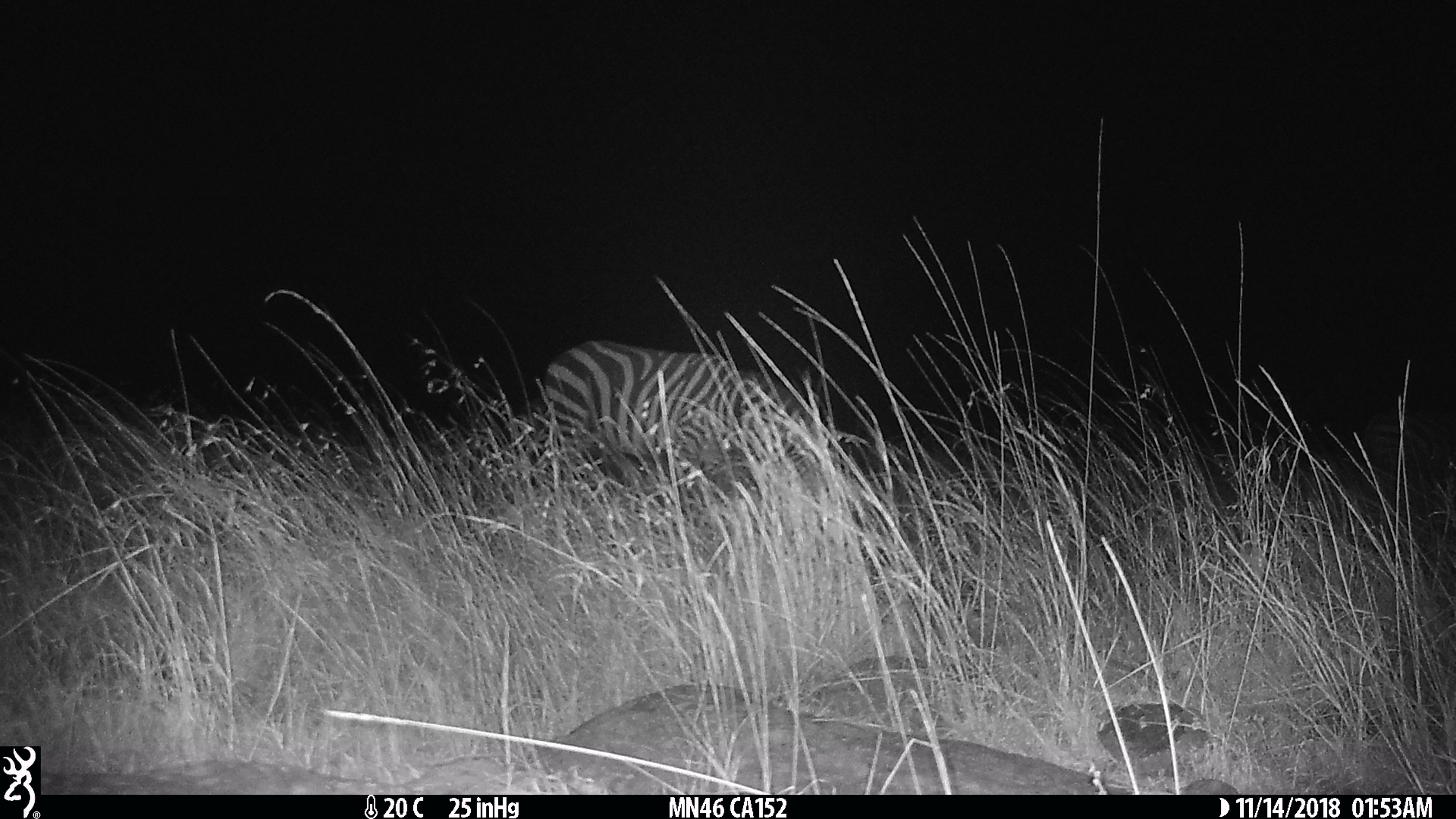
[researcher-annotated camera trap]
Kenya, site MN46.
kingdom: Animalia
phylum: Chordata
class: Mammalia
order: Perissodactyla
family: Equidae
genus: Equus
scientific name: Equus quagga burchellii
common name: burchell's zebra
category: zebra